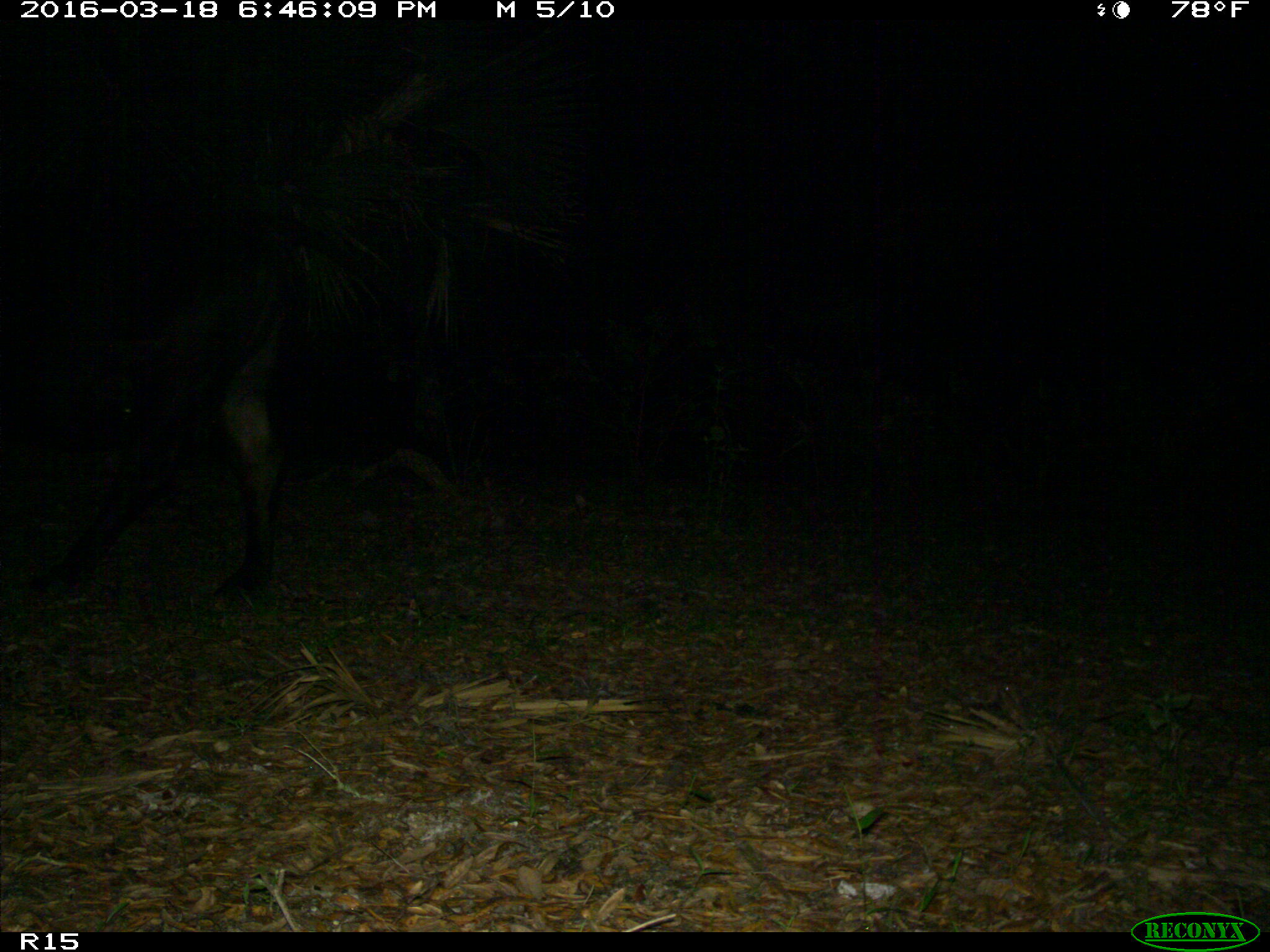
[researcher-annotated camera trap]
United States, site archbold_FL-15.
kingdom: Animalia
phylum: Chordata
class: Mammalia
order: Artiodactyla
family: Bovidae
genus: Bos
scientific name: Bos taurus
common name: domestic cow